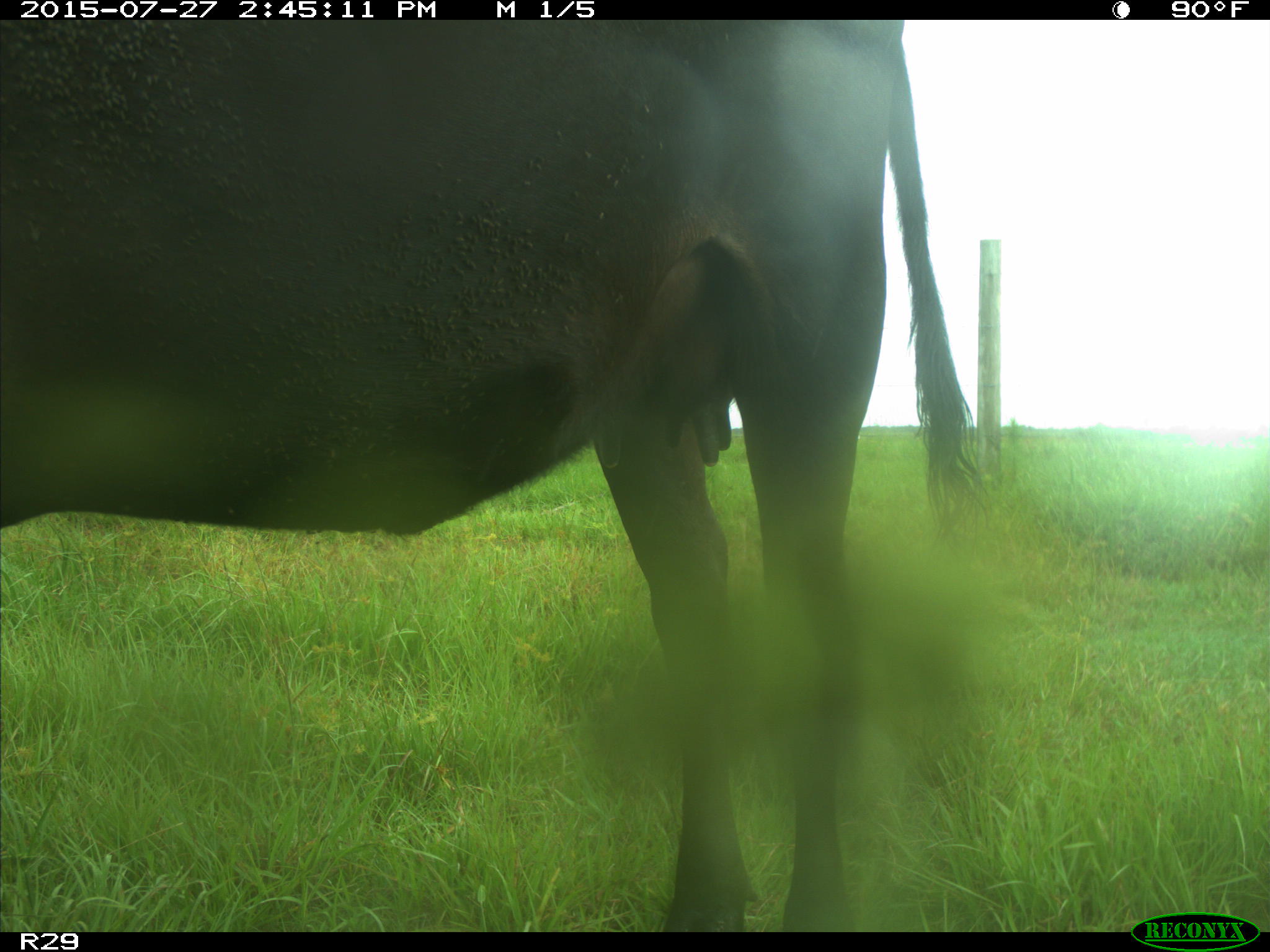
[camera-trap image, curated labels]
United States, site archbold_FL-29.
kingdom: Animalia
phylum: Chordata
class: Mammalia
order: Artiodactyla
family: Bovidae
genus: Bos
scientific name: Bos taurus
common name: domestic cow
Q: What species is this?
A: Bos taurus (domestic cow).